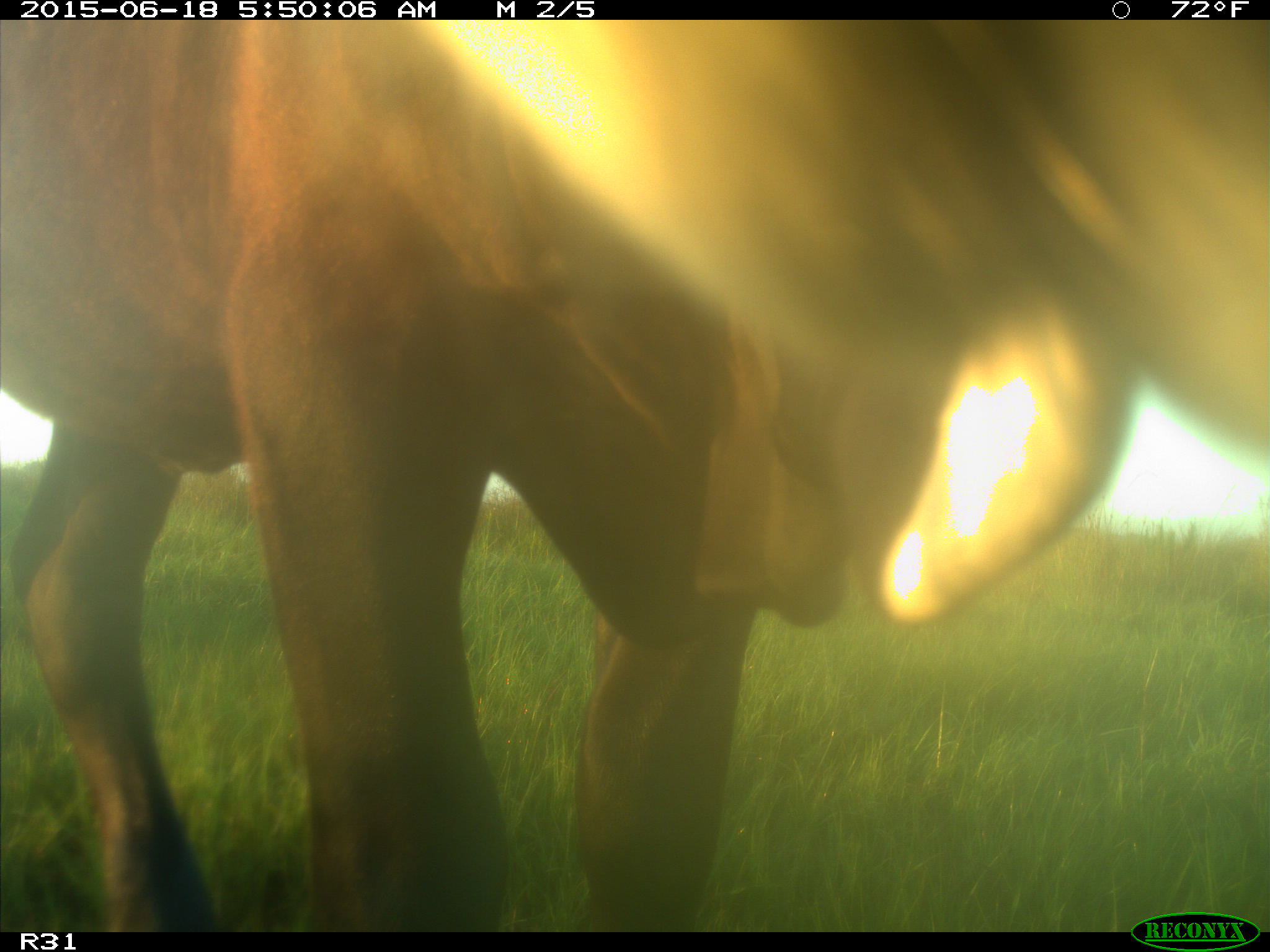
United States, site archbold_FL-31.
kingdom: Animalia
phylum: Chordata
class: Mammalia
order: Artiodactyla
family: Bovidae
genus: Bos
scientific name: Bos taurus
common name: domestic cow